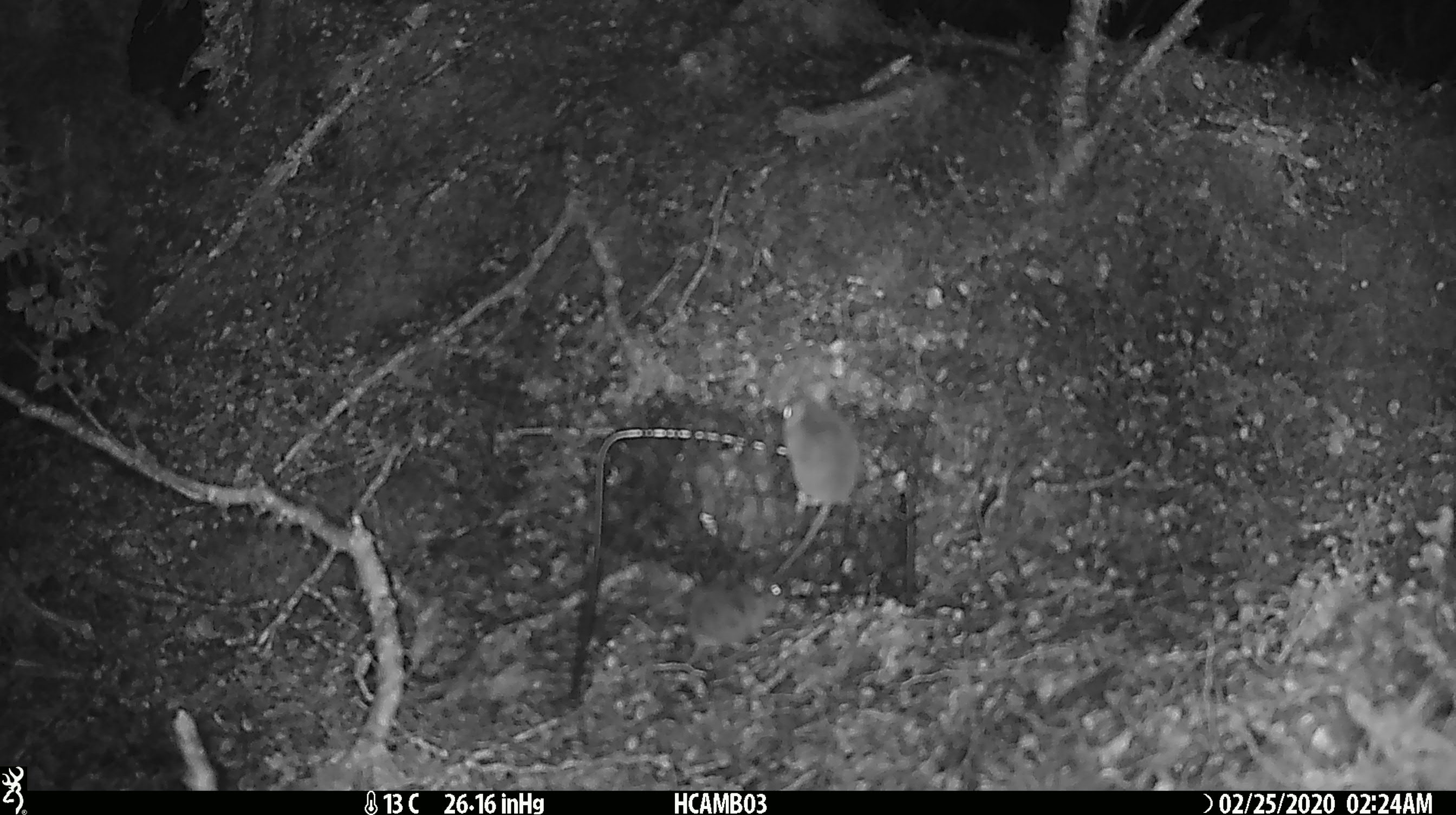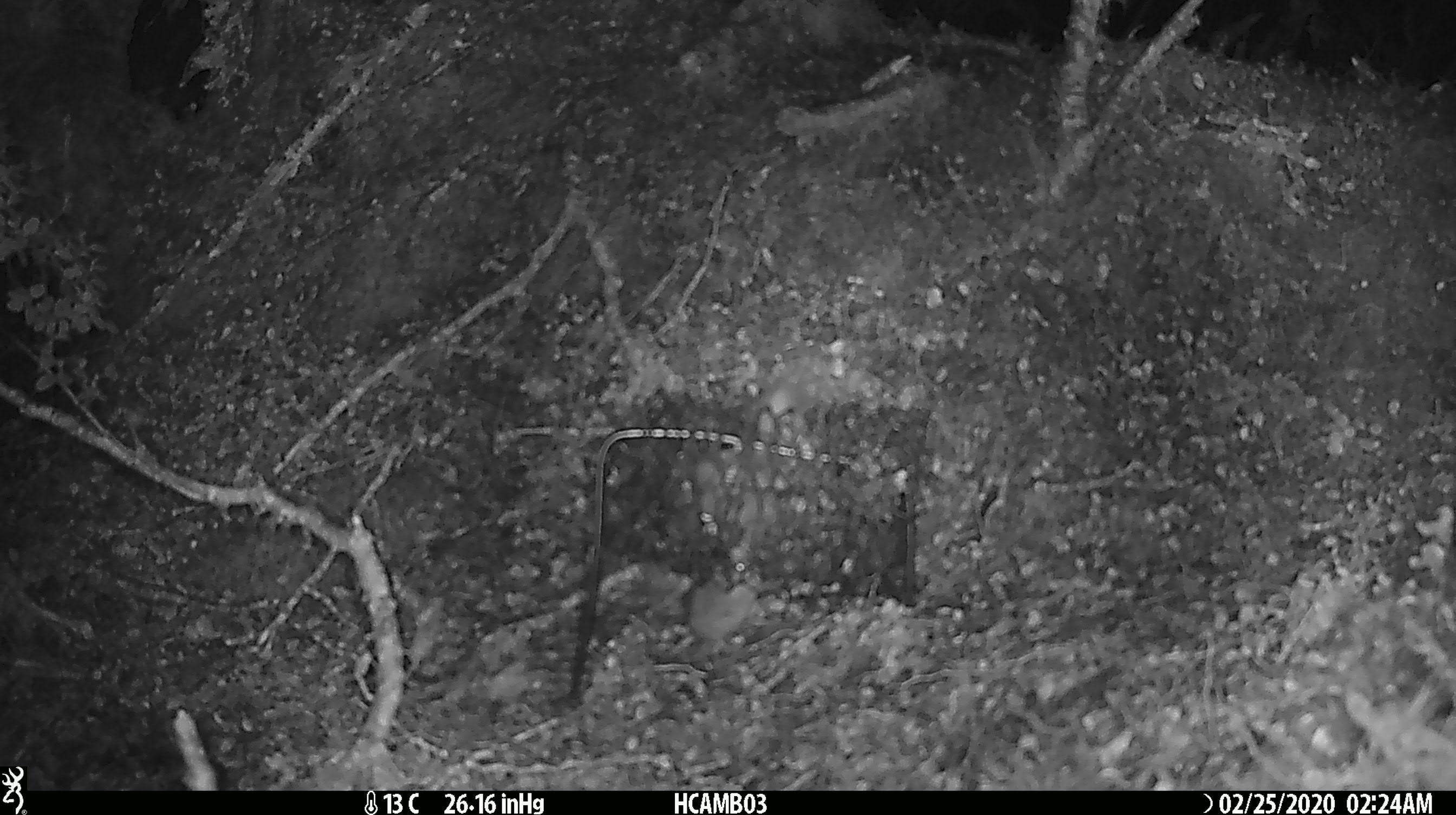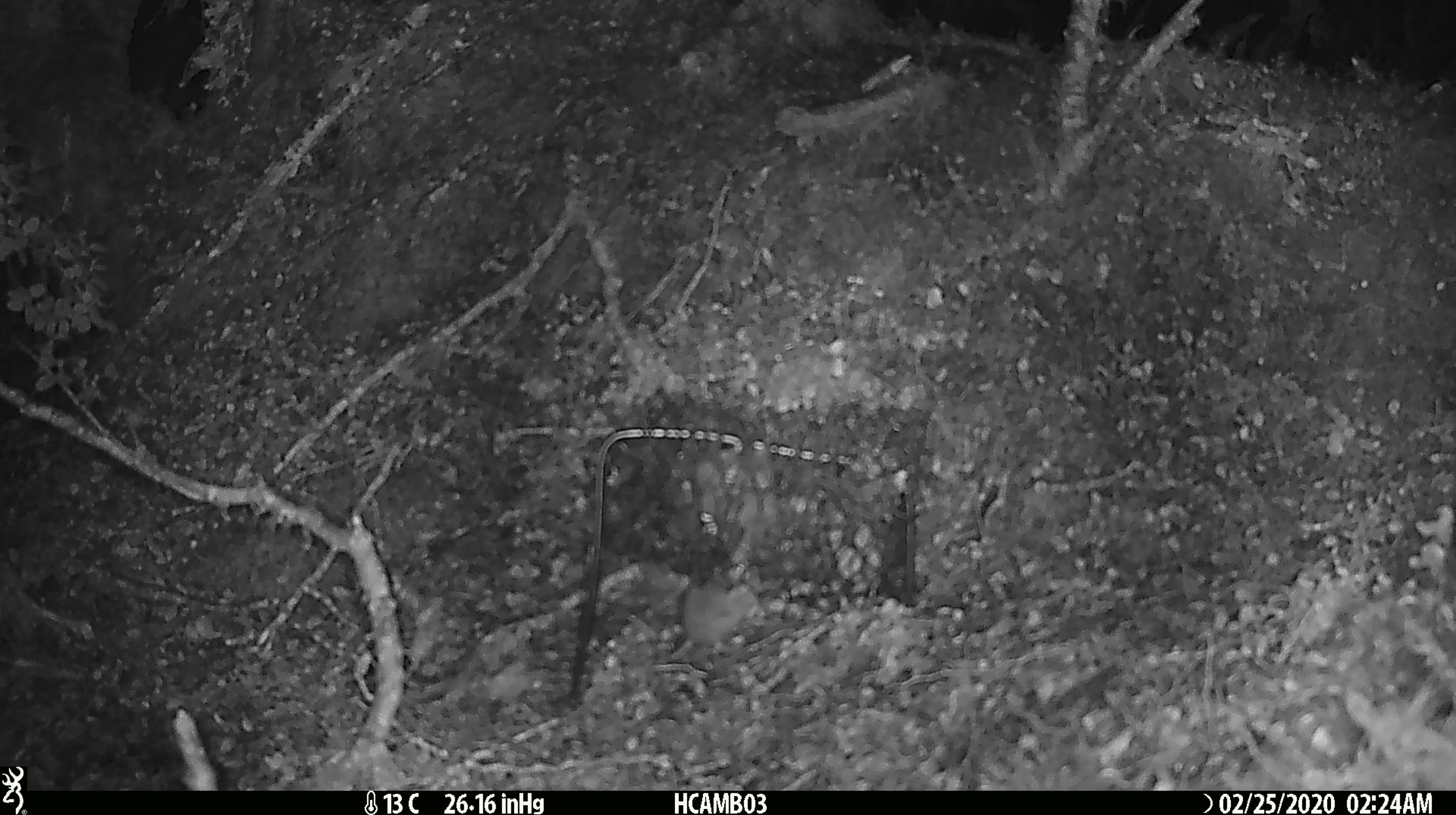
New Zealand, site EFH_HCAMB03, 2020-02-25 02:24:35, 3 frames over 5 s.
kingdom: Animalia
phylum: Chordata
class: Mammalia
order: Rodentia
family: Muridae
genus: Mus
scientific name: Mus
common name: mouse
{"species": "mouse (Mus)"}